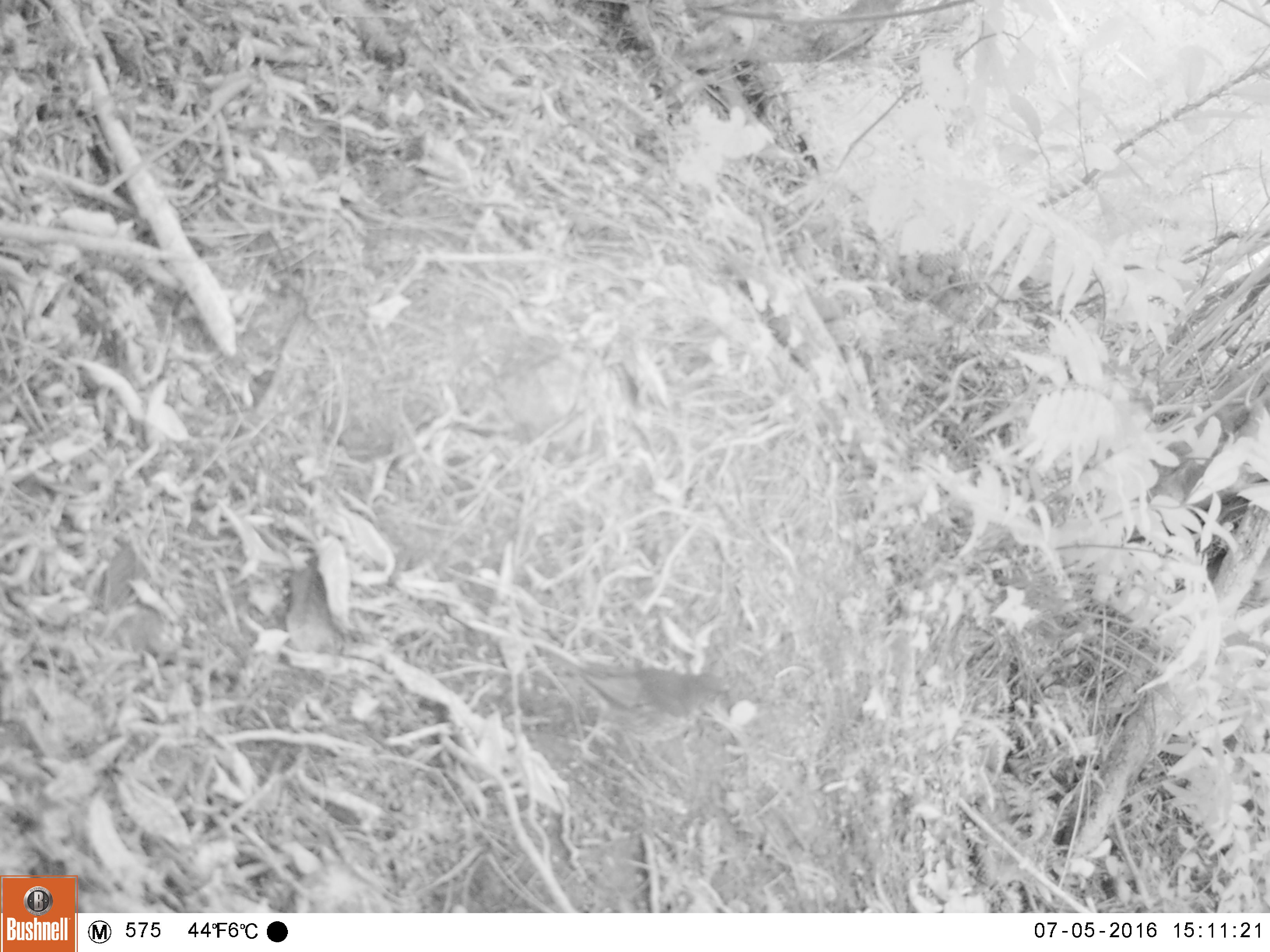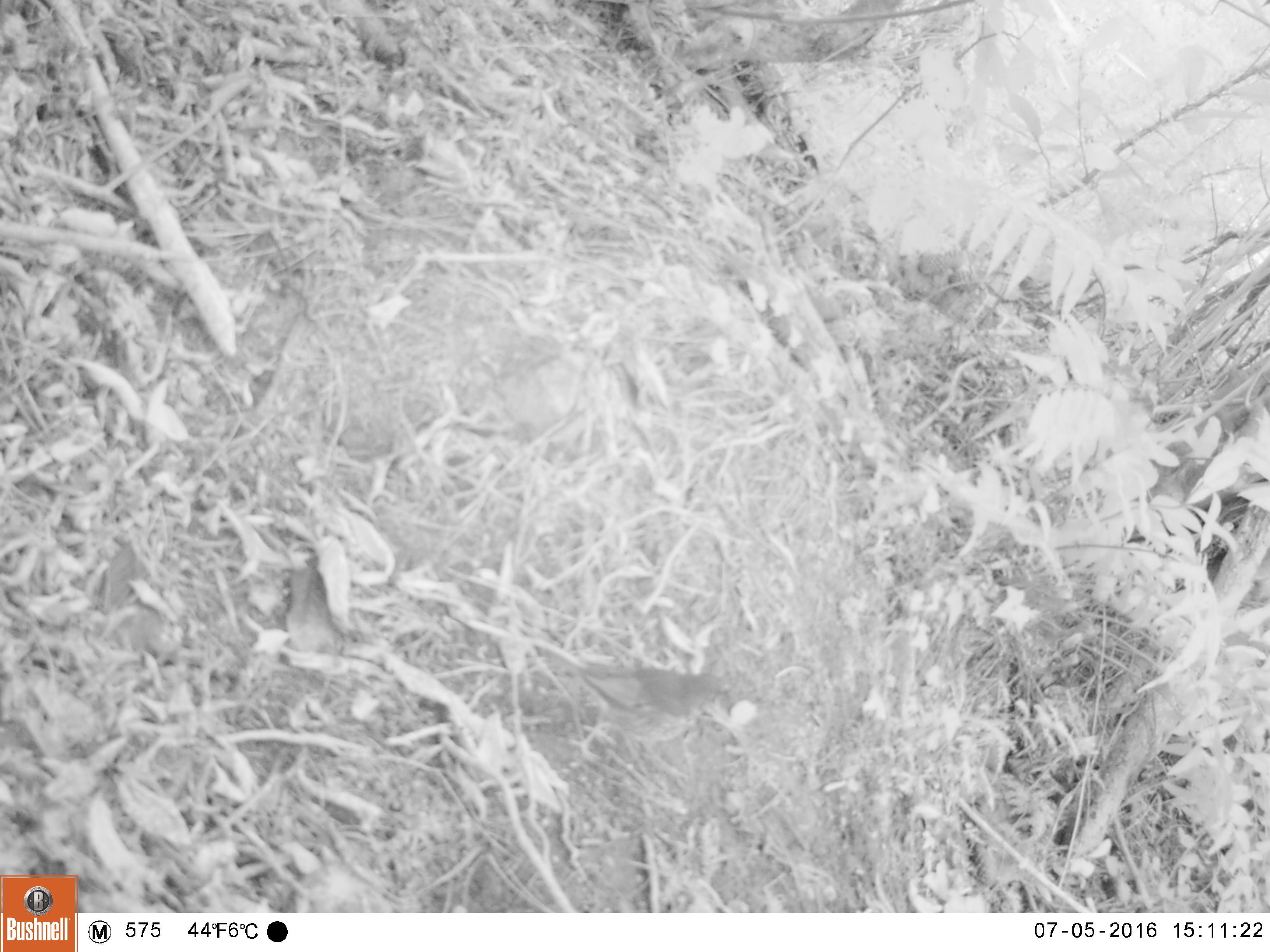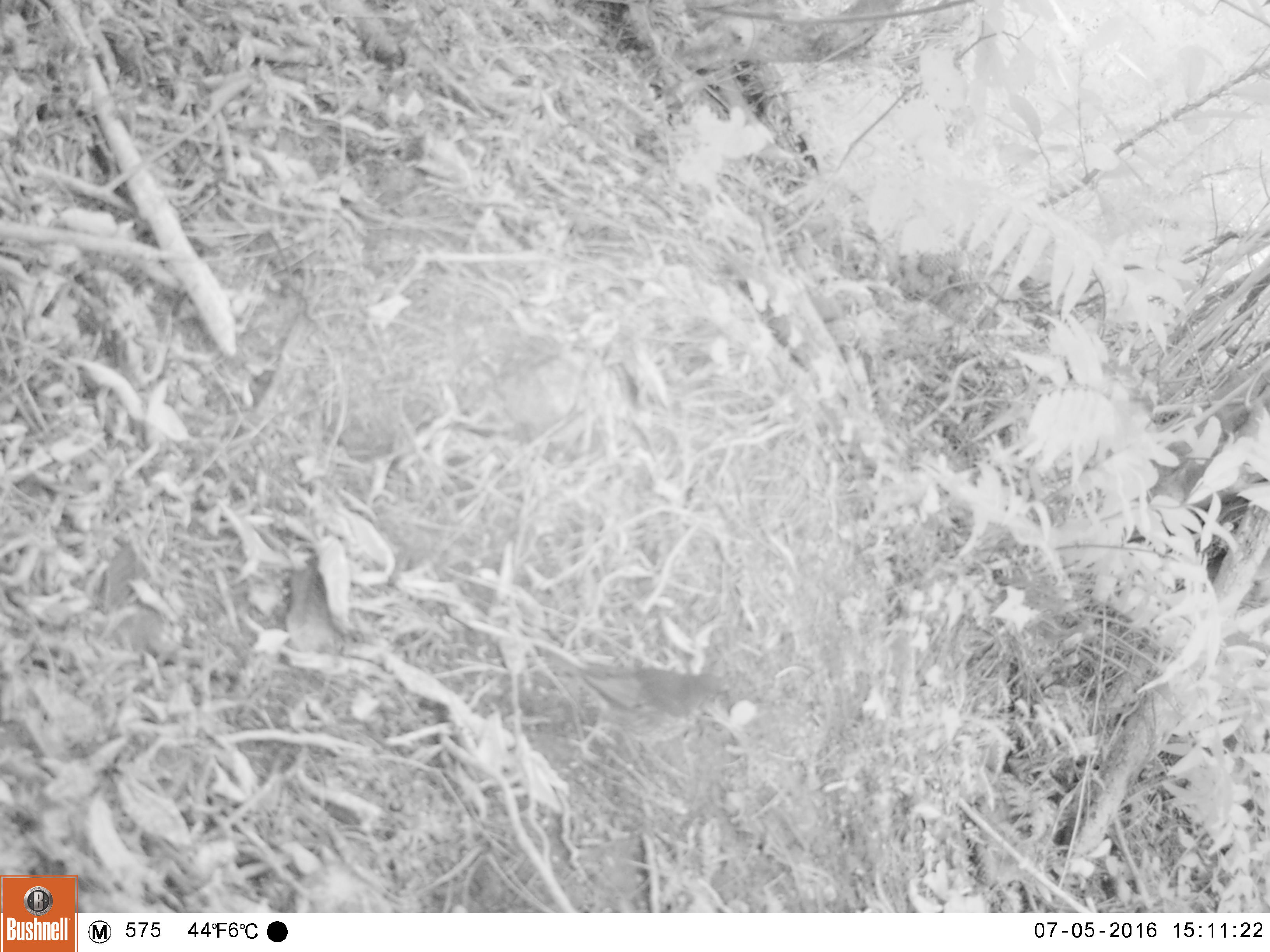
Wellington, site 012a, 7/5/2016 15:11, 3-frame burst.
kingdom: Animalia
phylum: Chordata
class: Aves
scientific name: Aves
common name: bird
Bird (Aves).